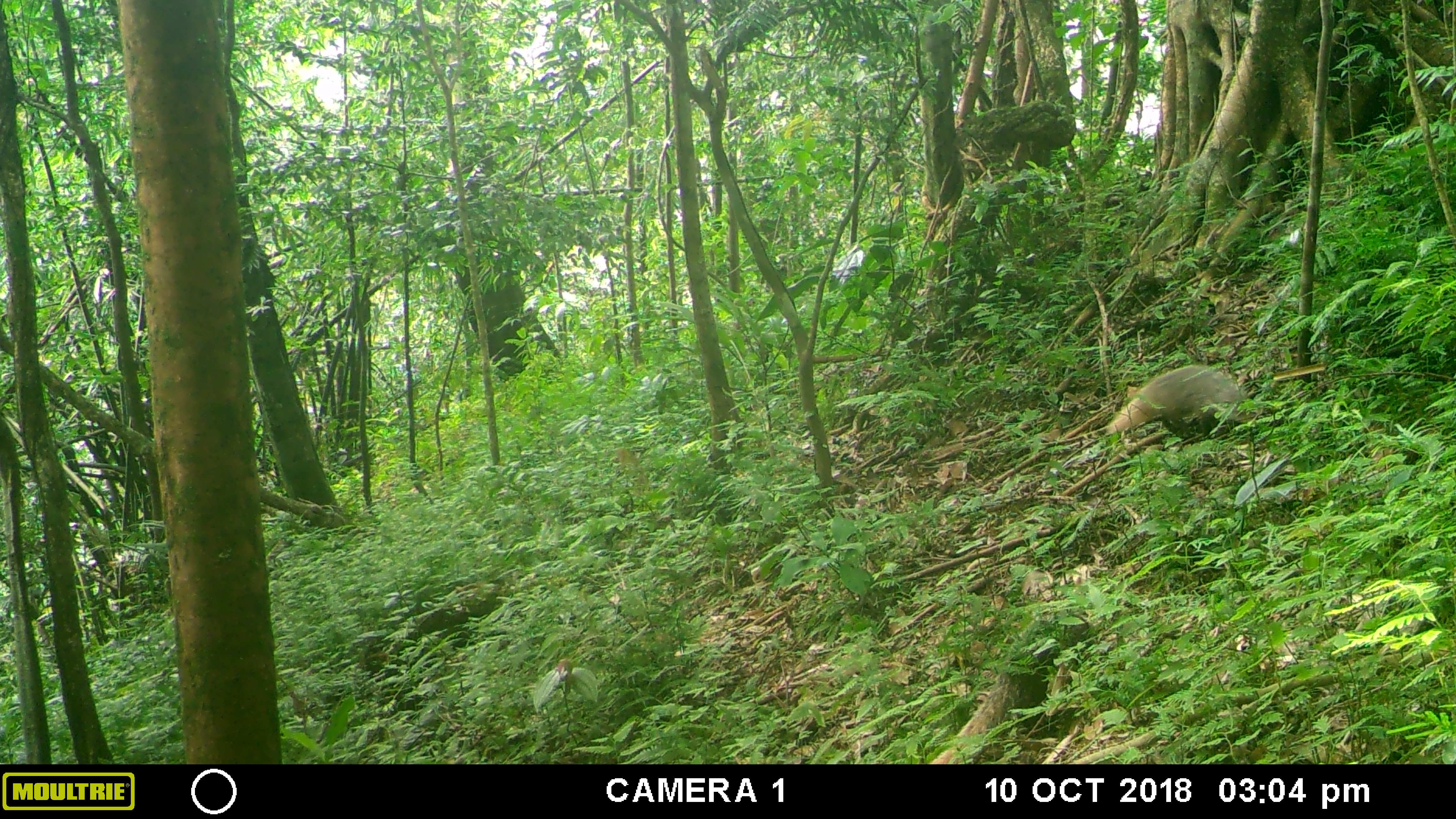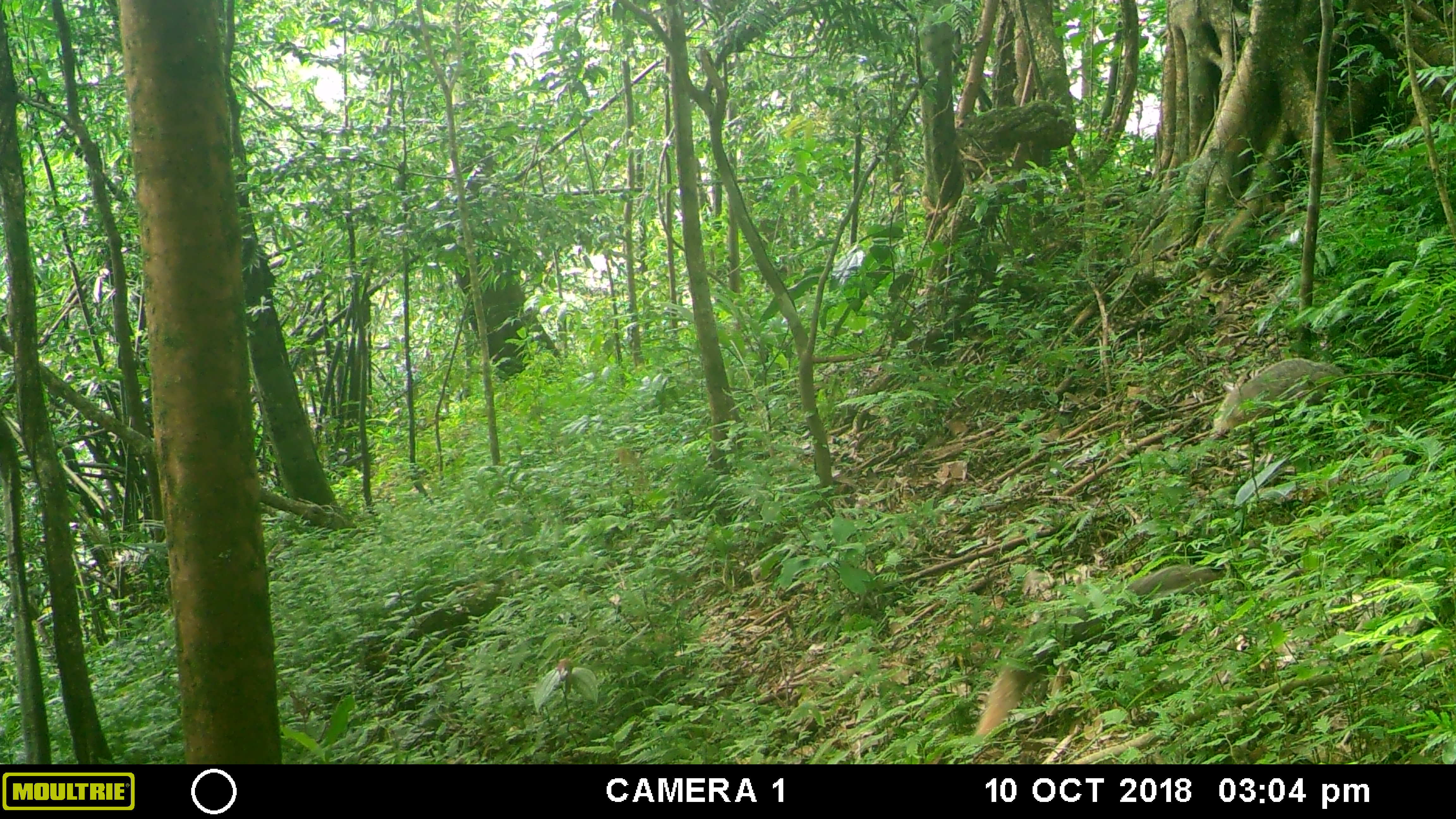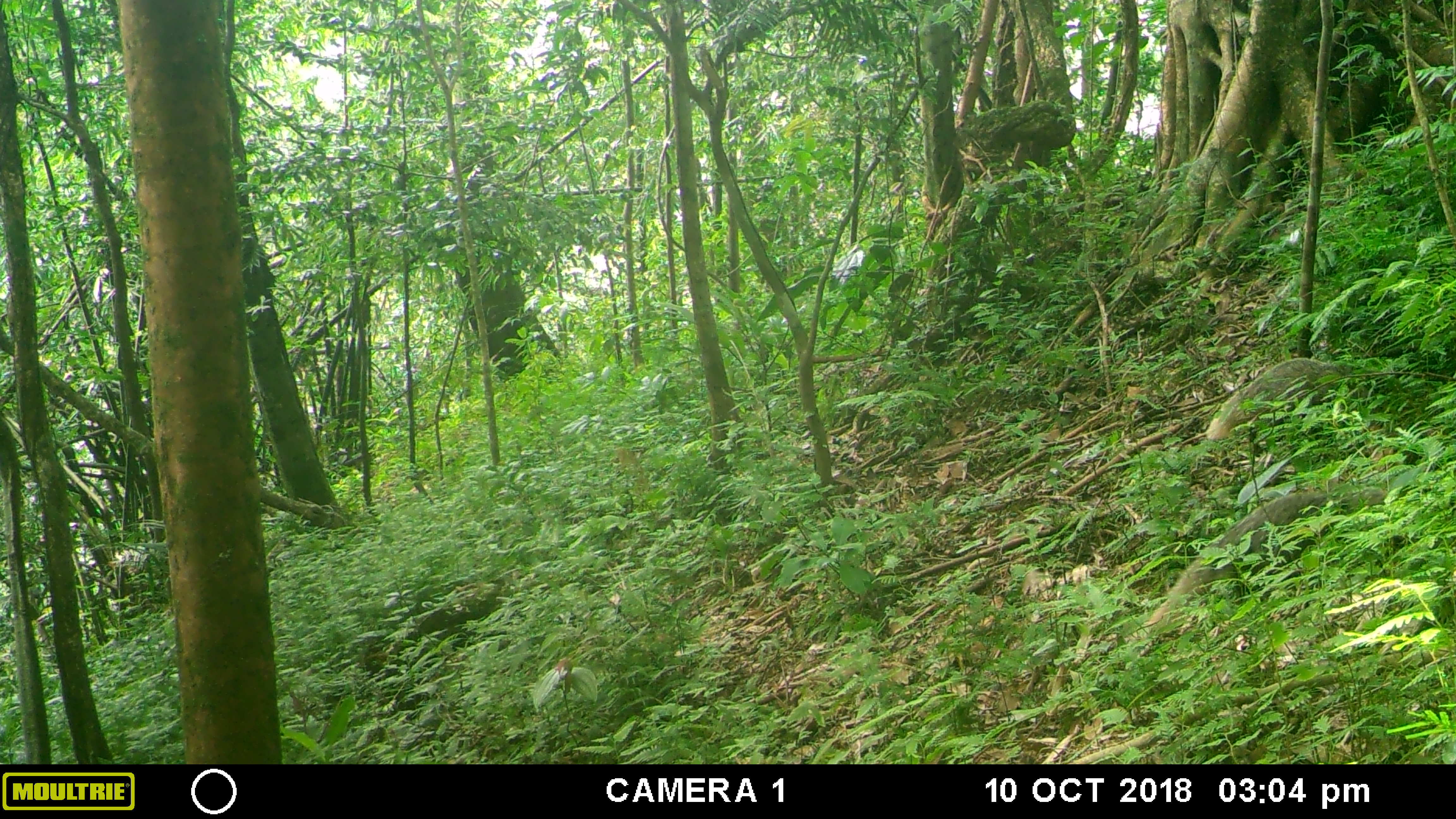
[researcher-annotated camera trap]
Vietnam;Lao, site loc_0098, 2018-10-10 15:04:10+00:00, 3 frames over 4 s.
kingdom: Animalia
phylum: Chordata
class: Mammalia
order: Carnivora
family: Herpestidae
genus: Urva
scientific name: Urva urva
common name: crab-eating mongoose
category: crab eating mongoose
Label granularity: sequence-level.